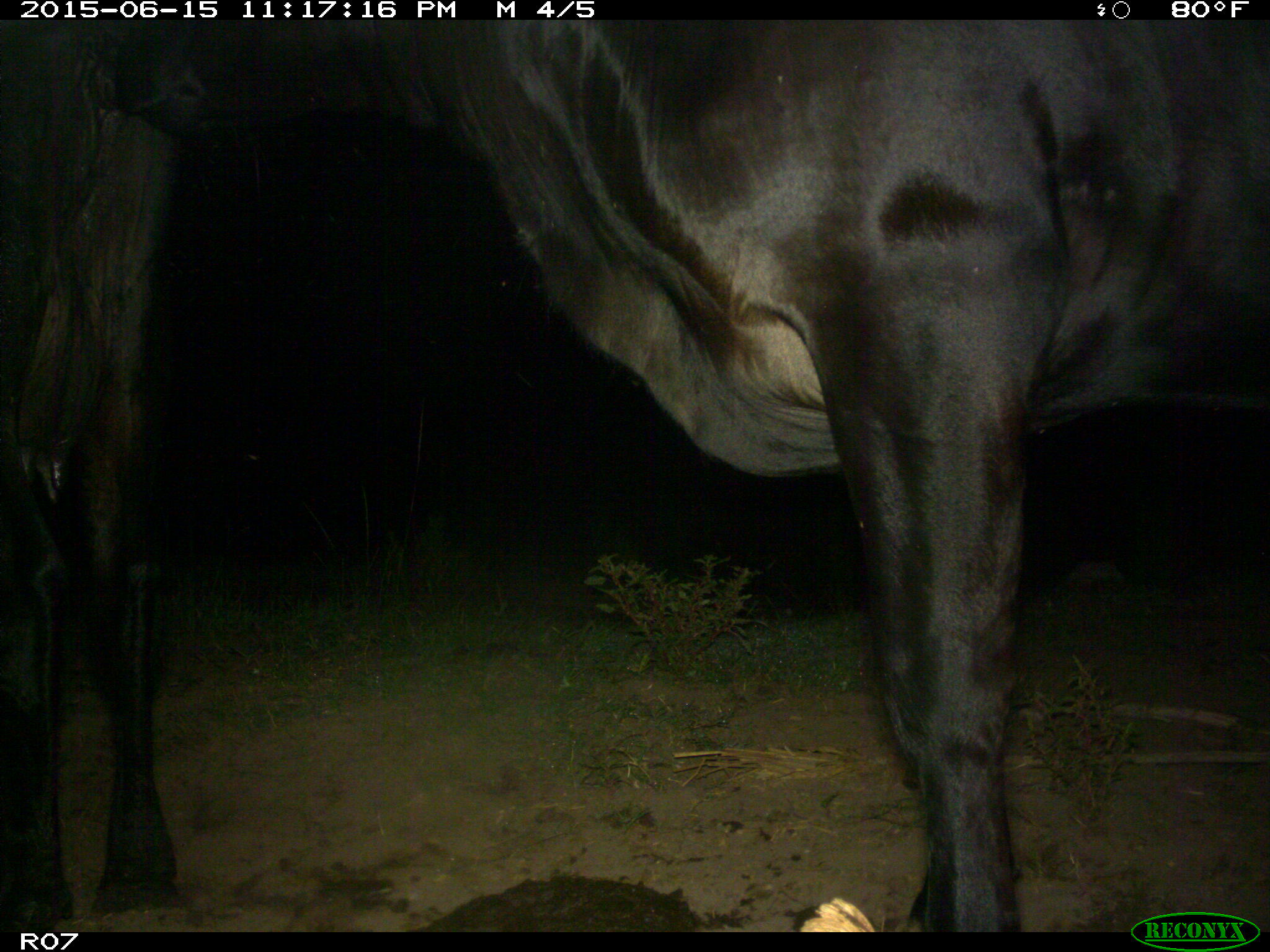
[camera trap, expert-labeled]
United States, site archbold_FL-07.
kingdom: Animalia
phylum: Chordata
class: Mammalia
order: Artiodactyla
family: Bovidae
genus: Bos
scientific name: Bos taurus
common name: domestic cow